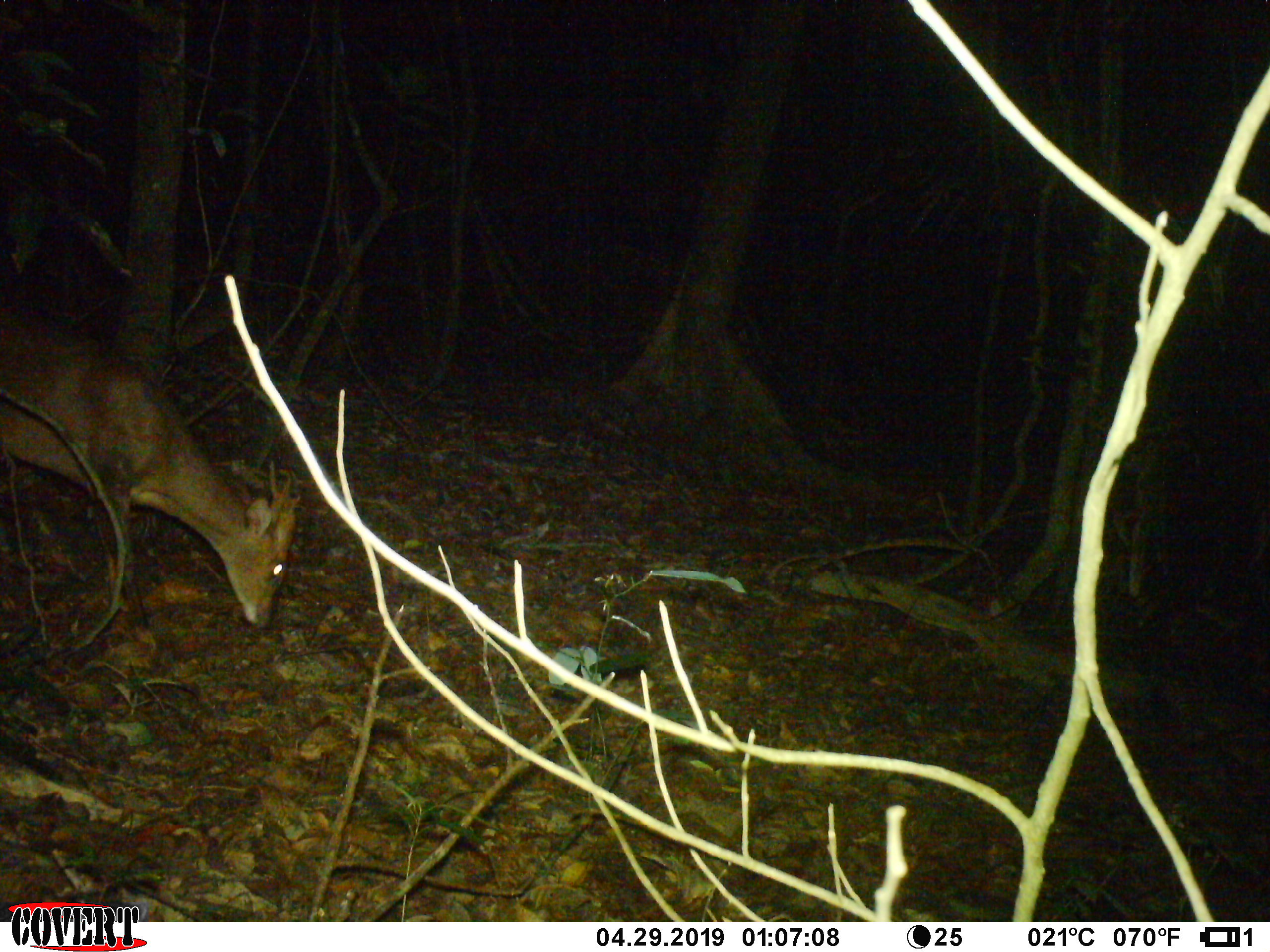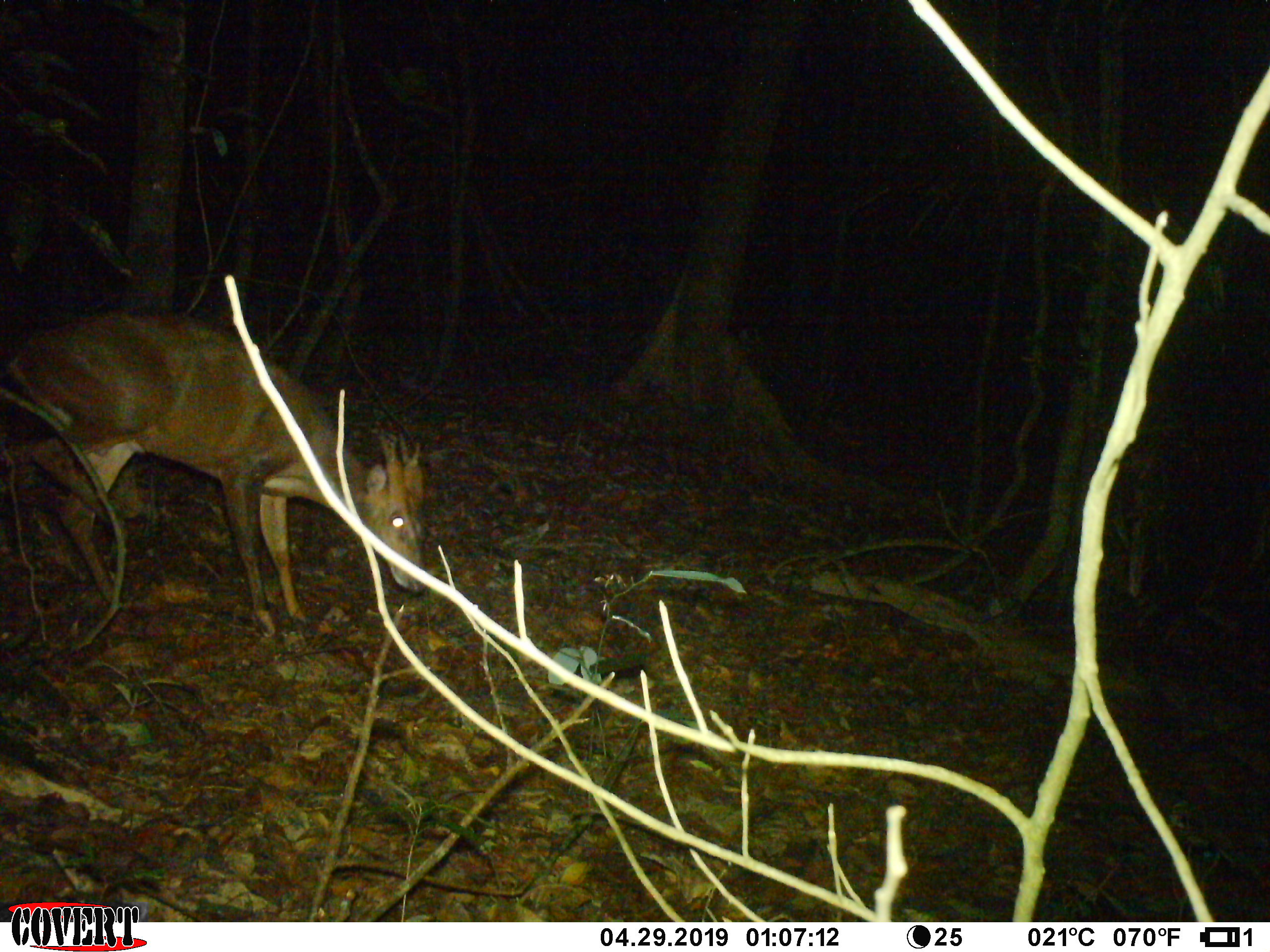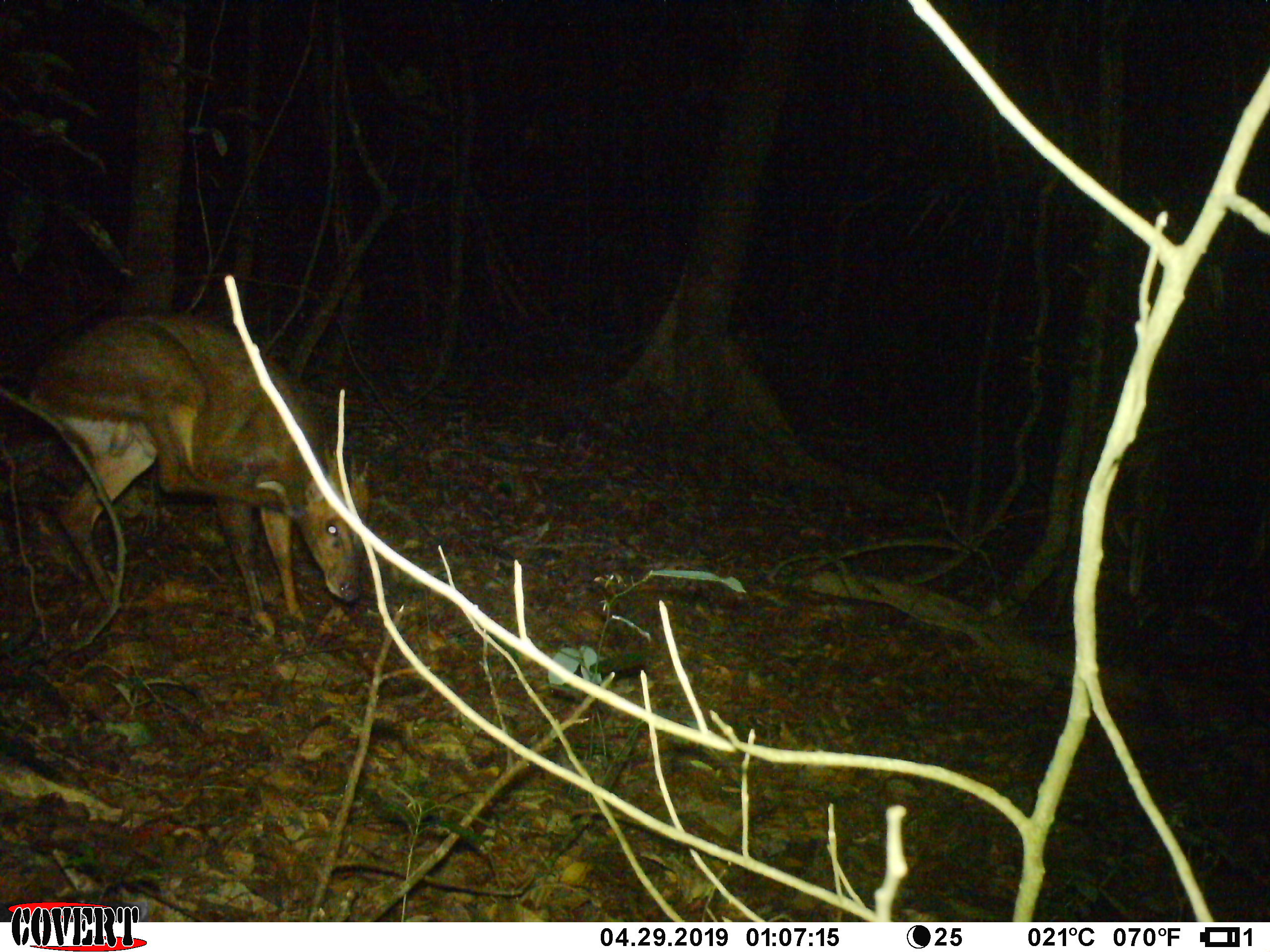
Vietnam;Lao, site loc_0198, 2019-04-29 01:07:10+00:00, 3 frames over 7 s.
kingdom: Animalia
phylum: Chordata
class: Mammalia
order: Artiodactyla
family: Cervidae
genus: Muntiacus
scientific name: Muntiacus vuquangensis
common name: large-antlered muntjac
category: large antlered muntjac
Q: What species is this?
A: Large antlered muntjac (large-antlered muntjac) (Muntiacus vuquangensis).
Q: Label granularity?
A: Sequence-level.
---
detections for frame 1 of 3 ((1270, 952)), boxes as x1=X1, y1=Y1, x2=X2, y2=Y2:
large antlered muntjac: x1=0, y1=306, x2=301, y2=628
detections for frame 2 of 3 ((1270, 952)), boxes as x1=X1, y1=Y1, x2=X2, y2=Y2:
large antlered muntjac: x1=0, y1=308, x2=429, y2=636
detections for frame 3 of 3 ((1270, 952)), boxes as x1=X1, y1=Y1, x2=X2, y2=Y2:
large antlered muntjac: x1=29, y1=309, x2=370, y2=637